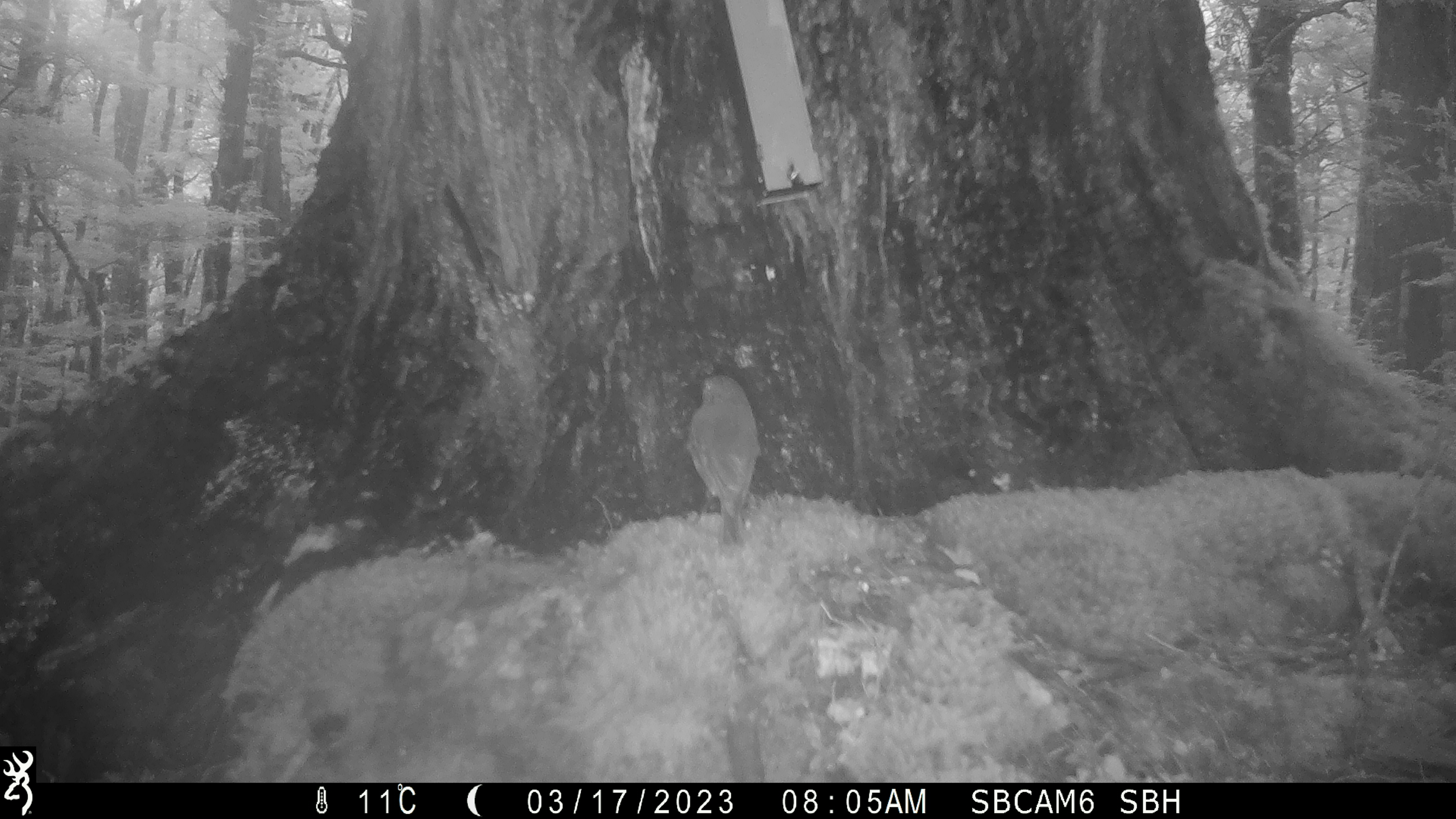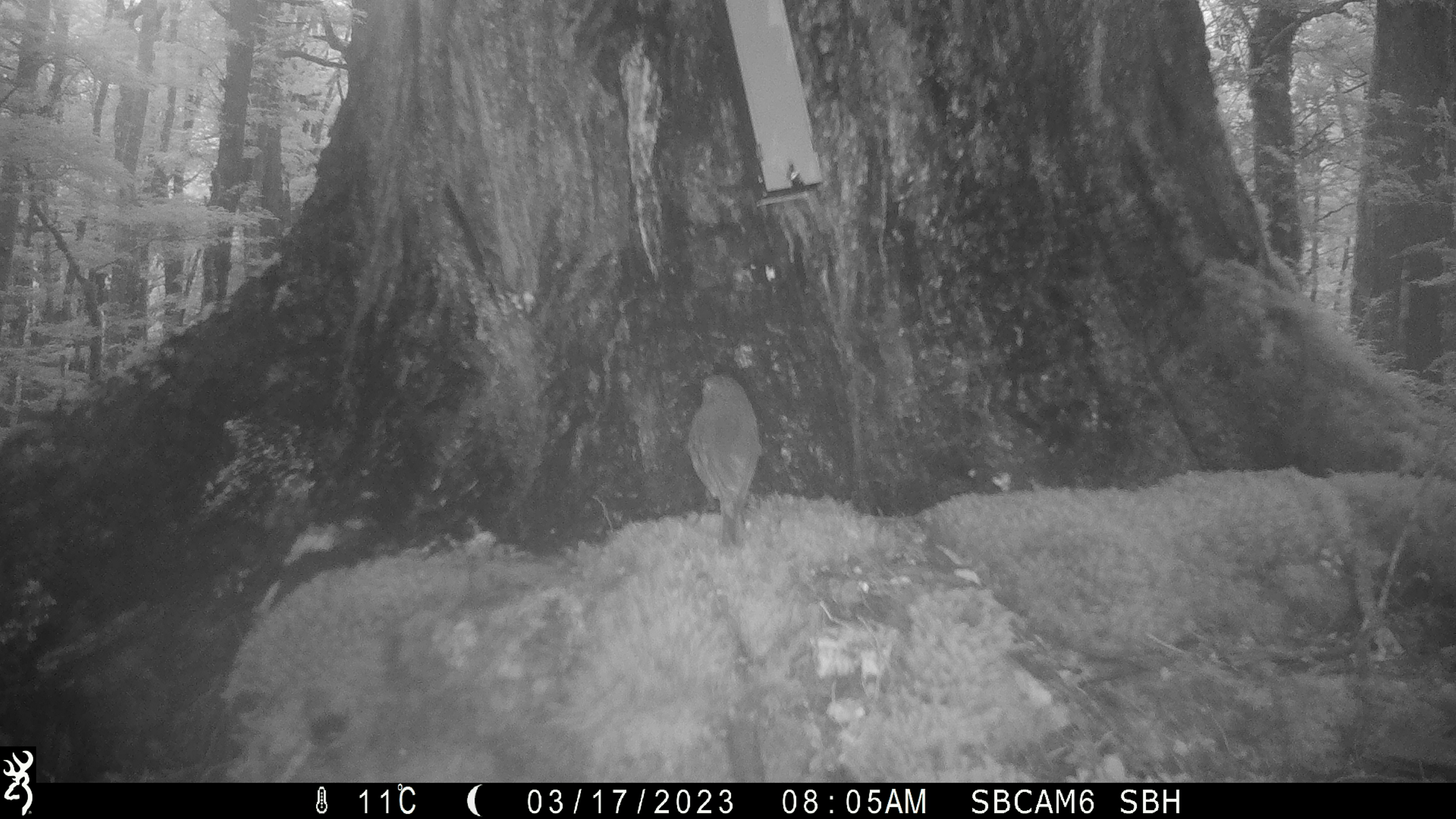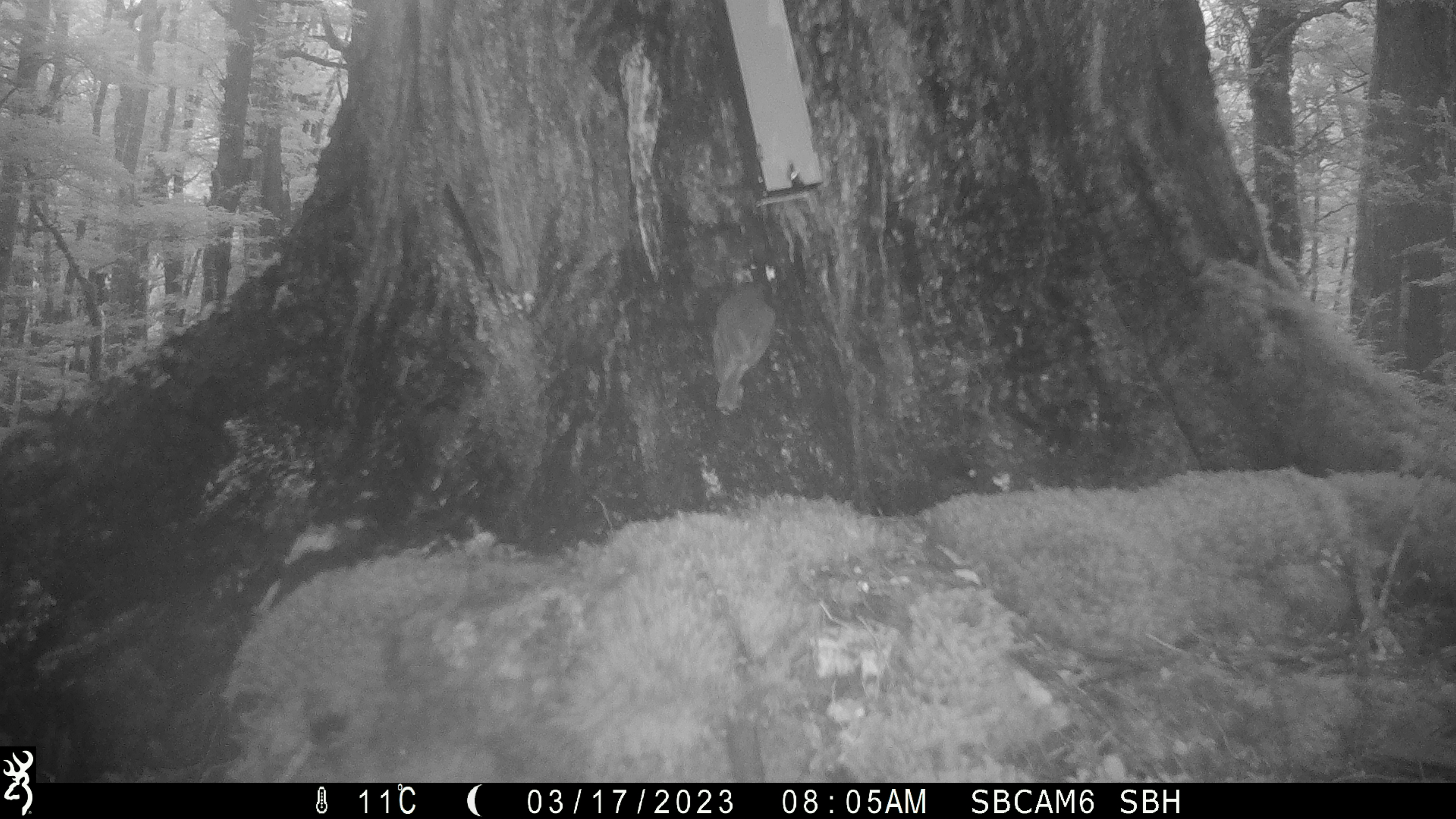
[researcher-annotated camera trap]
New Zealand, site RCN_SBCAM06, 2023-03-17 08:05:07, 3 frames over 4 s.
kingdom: Animalia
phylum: Chordata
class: Aves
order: Passeriformes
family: Petroicidae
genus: Petroica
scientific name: Petroica australis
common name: new zealand robin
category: robin